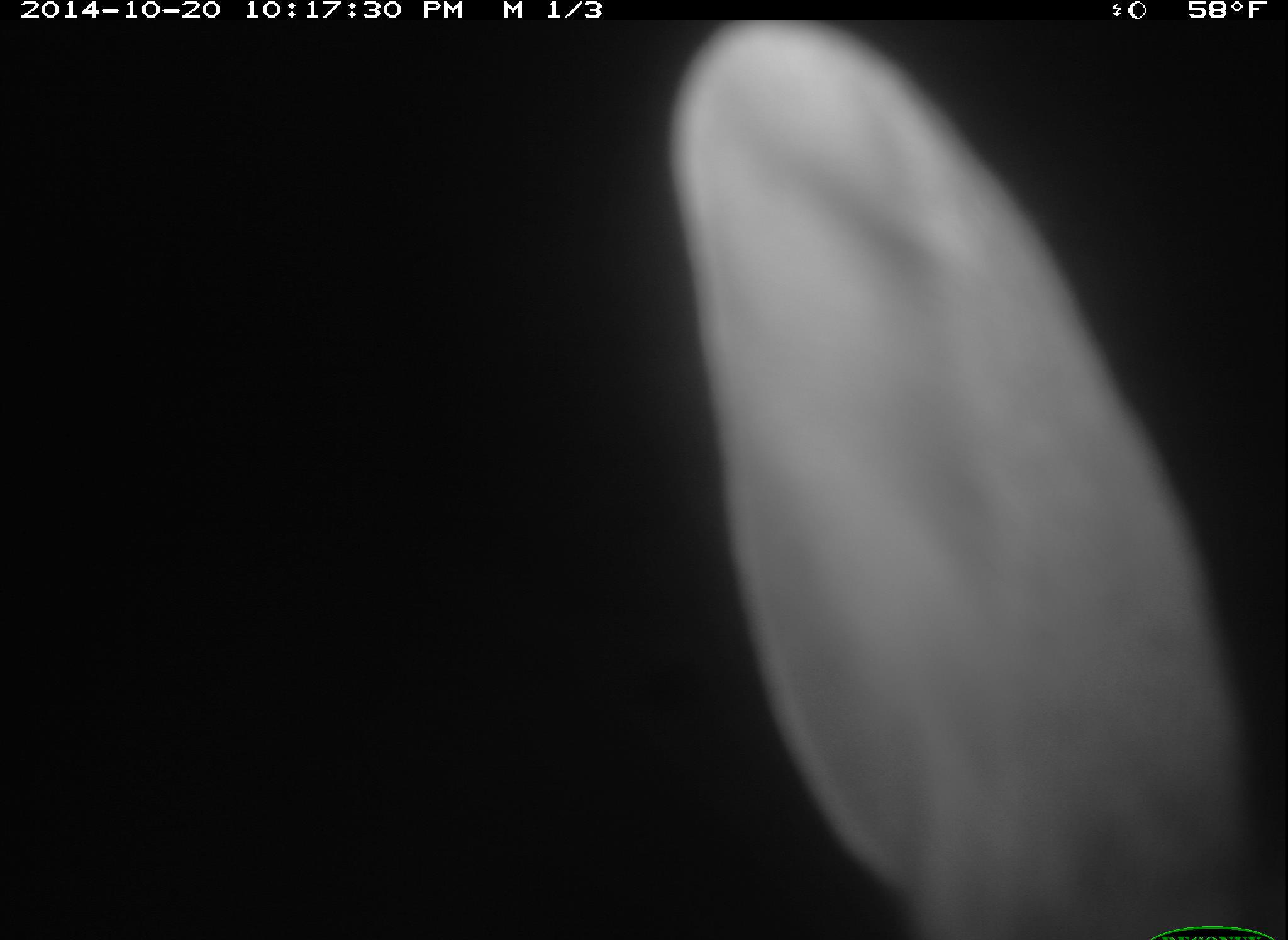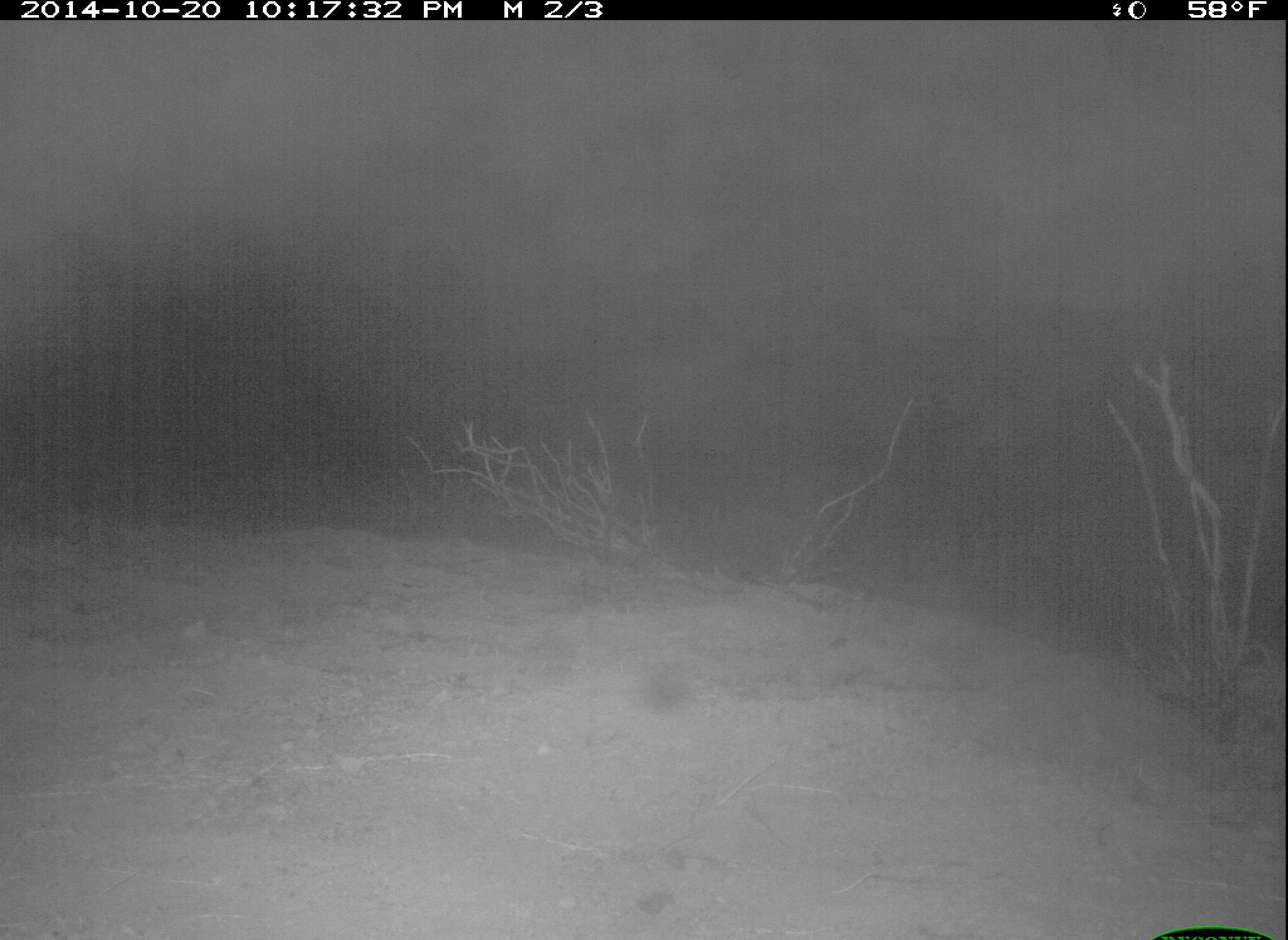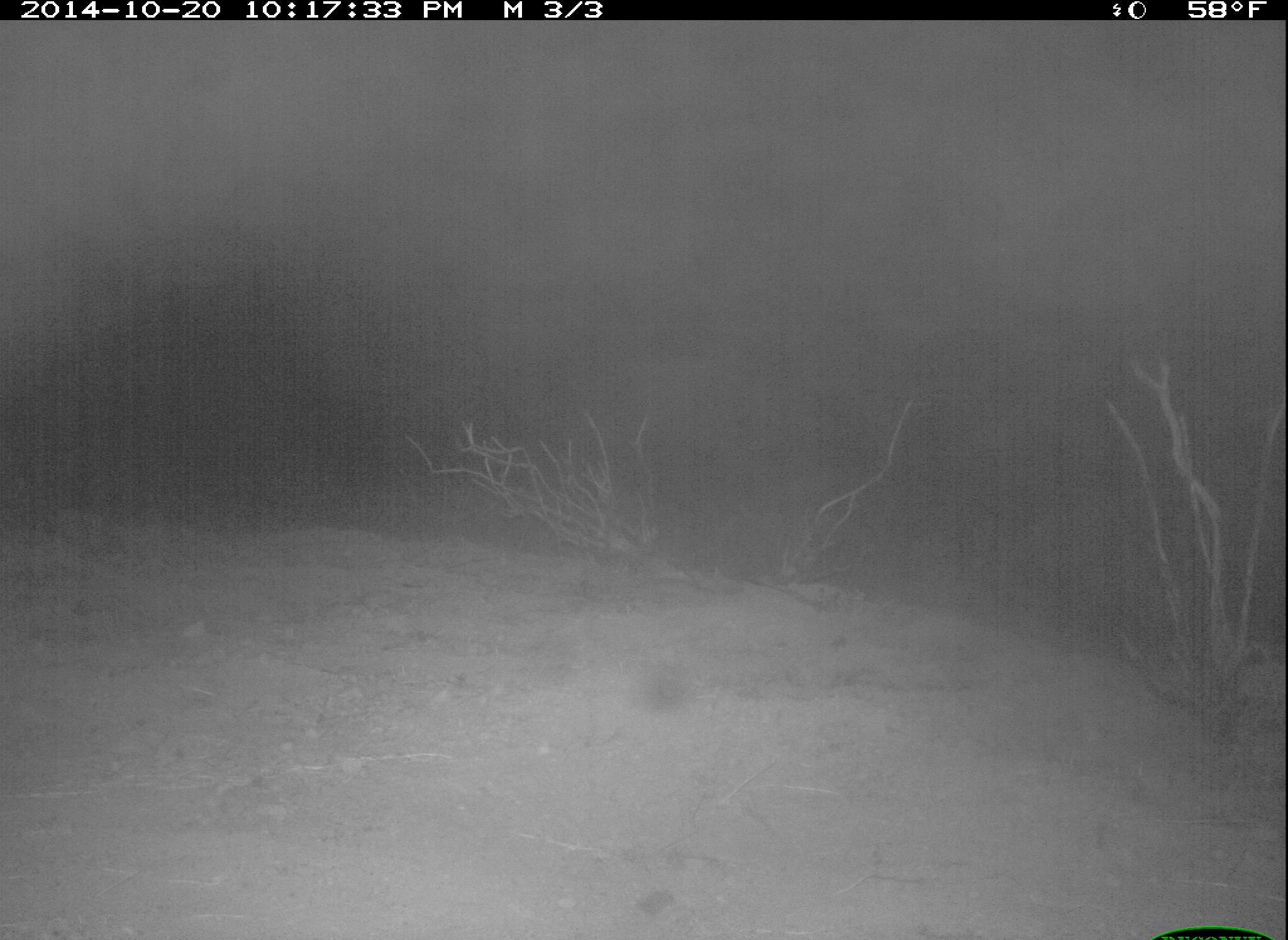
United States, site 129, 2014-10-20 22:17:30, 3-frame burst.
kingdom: Animalia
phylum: Chordata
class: Mammalia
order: Lagomorpha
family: Leporidae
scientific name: Leporidae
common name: rabbits and hares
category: rabbit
Rabbit (rabbits and hares) (Leporidae).